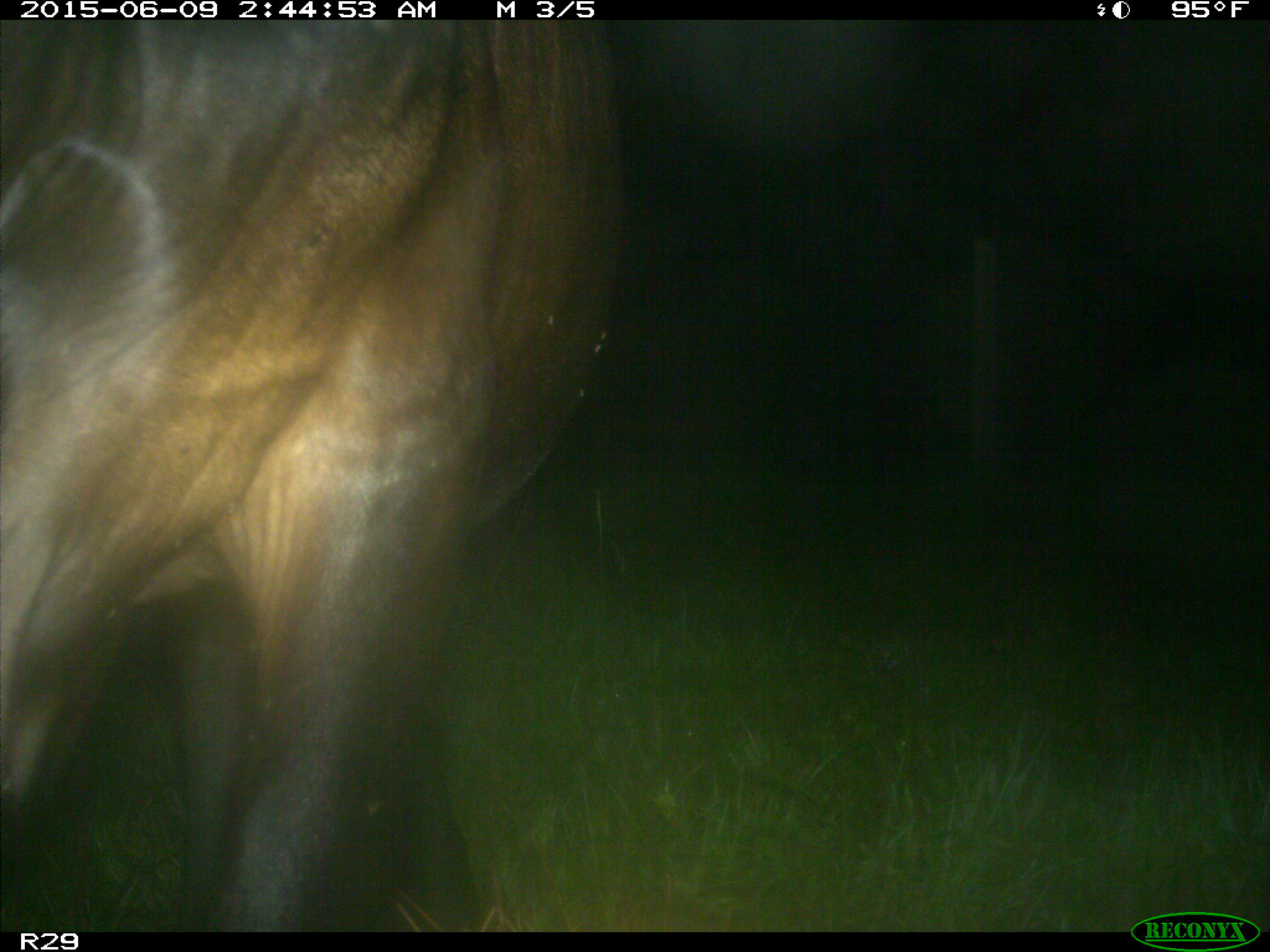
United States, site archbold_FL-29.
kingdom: Animalia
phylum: Chordata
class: Mammalia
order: Artiodactyla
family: Bovidae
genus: Bos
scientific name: Bos taurus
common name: domestic cow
Bos taurus (domestic cow).